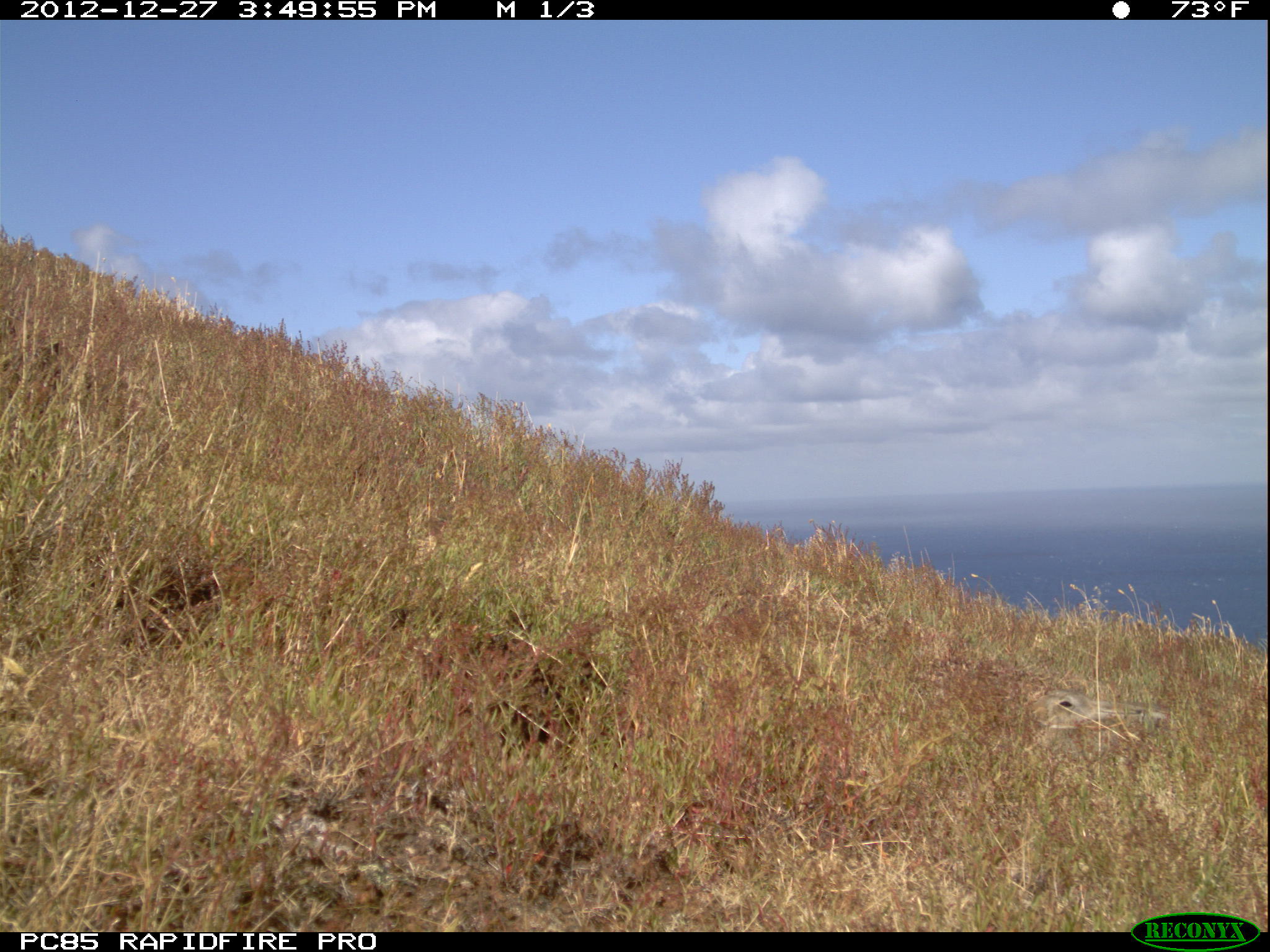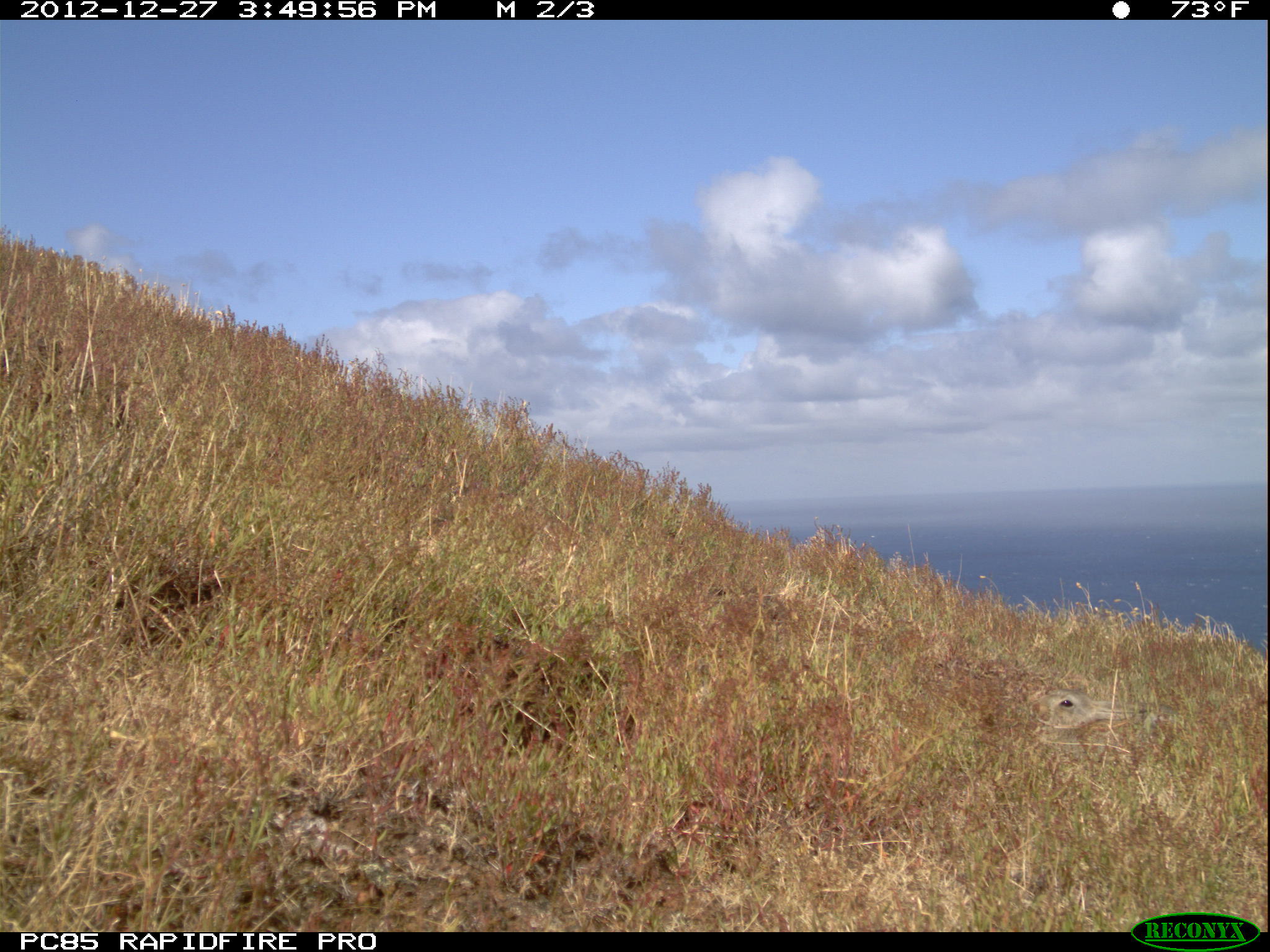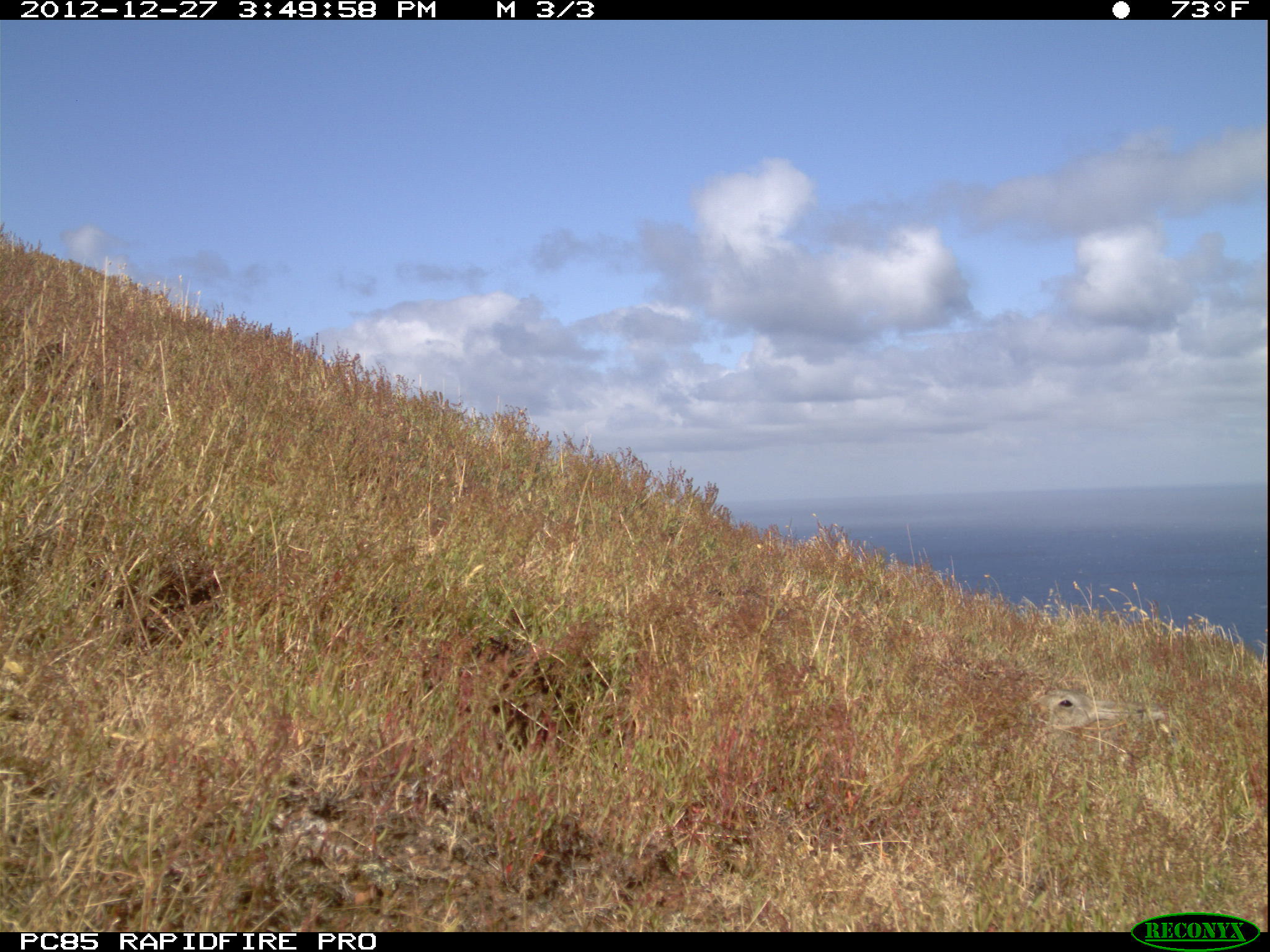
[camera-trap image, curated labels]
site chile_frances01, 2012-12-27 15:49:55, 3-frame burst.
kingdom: Animalia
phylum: Chordata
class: Mammalia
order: Lagomorpha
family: Leporidae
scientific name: Leporidae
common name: rabbits and hares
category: rabbit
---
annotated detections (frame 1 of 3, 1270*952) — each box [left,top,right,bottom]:
rabbit: [1005,687,1156,773]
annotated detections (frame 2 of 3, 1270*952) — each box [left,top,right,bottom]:
rabbit: [1019,692,1132,777]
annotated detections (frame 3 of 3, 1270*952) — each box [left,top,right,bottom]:
rabbit: [1014,678,1179,770]